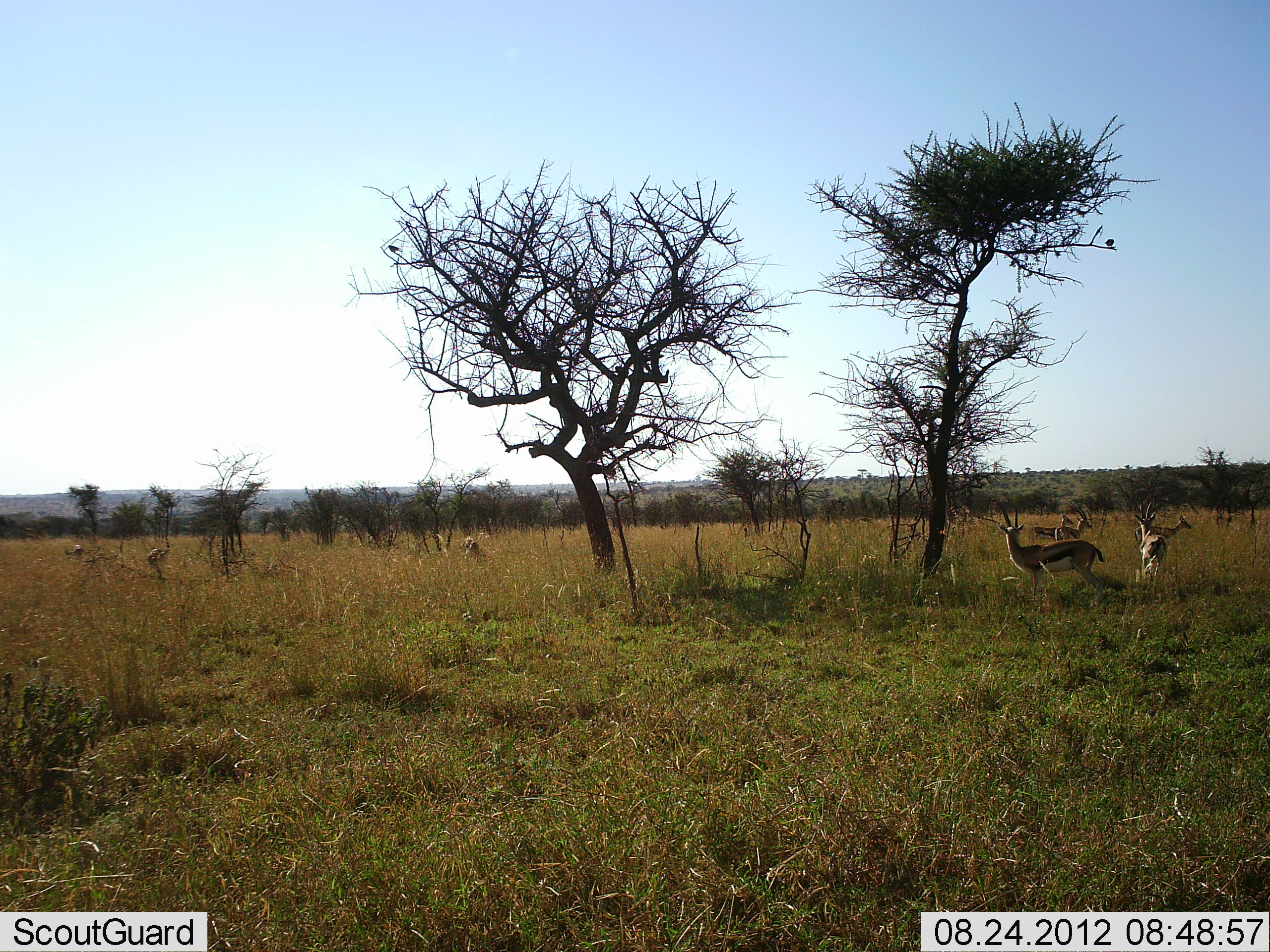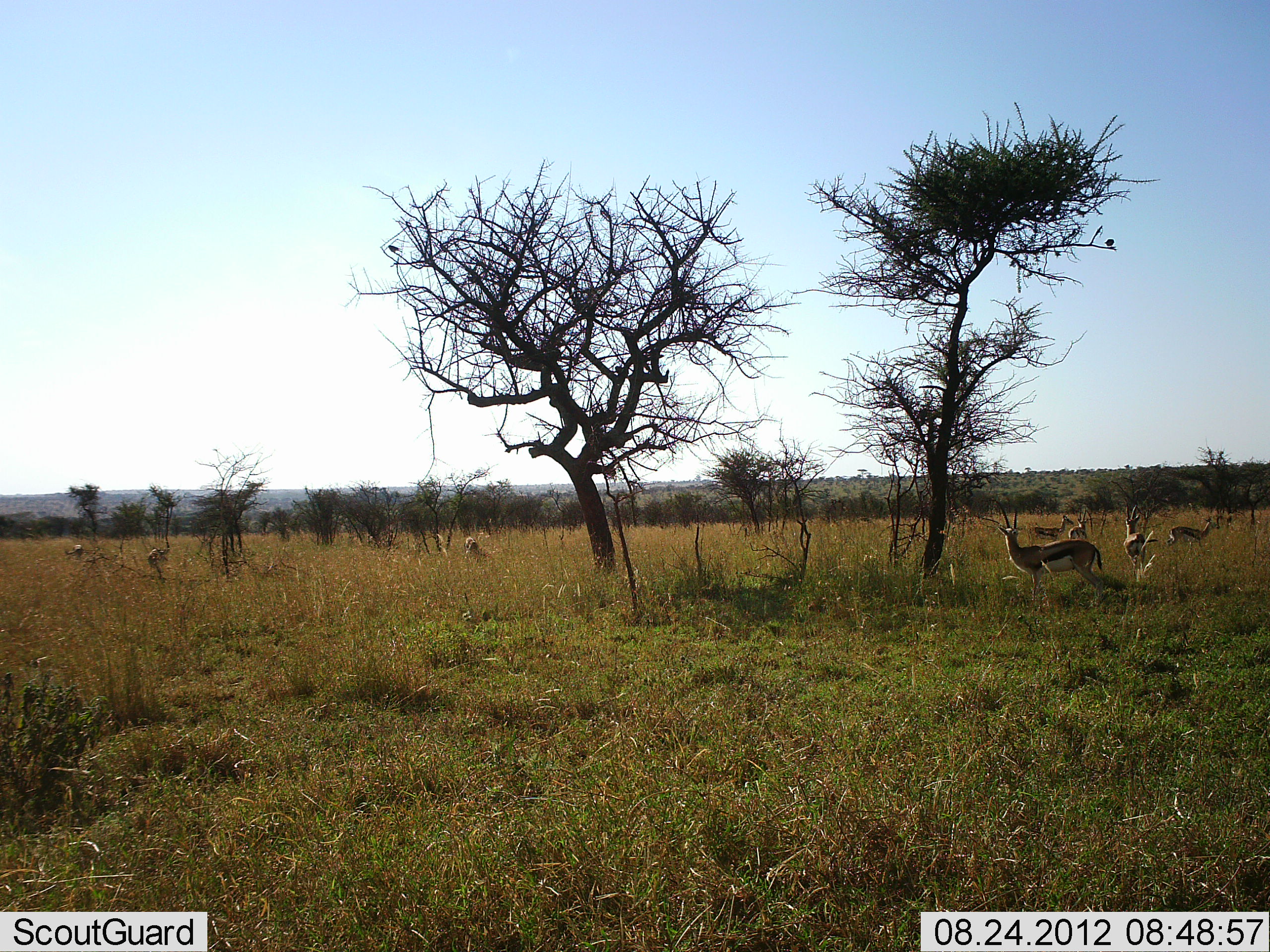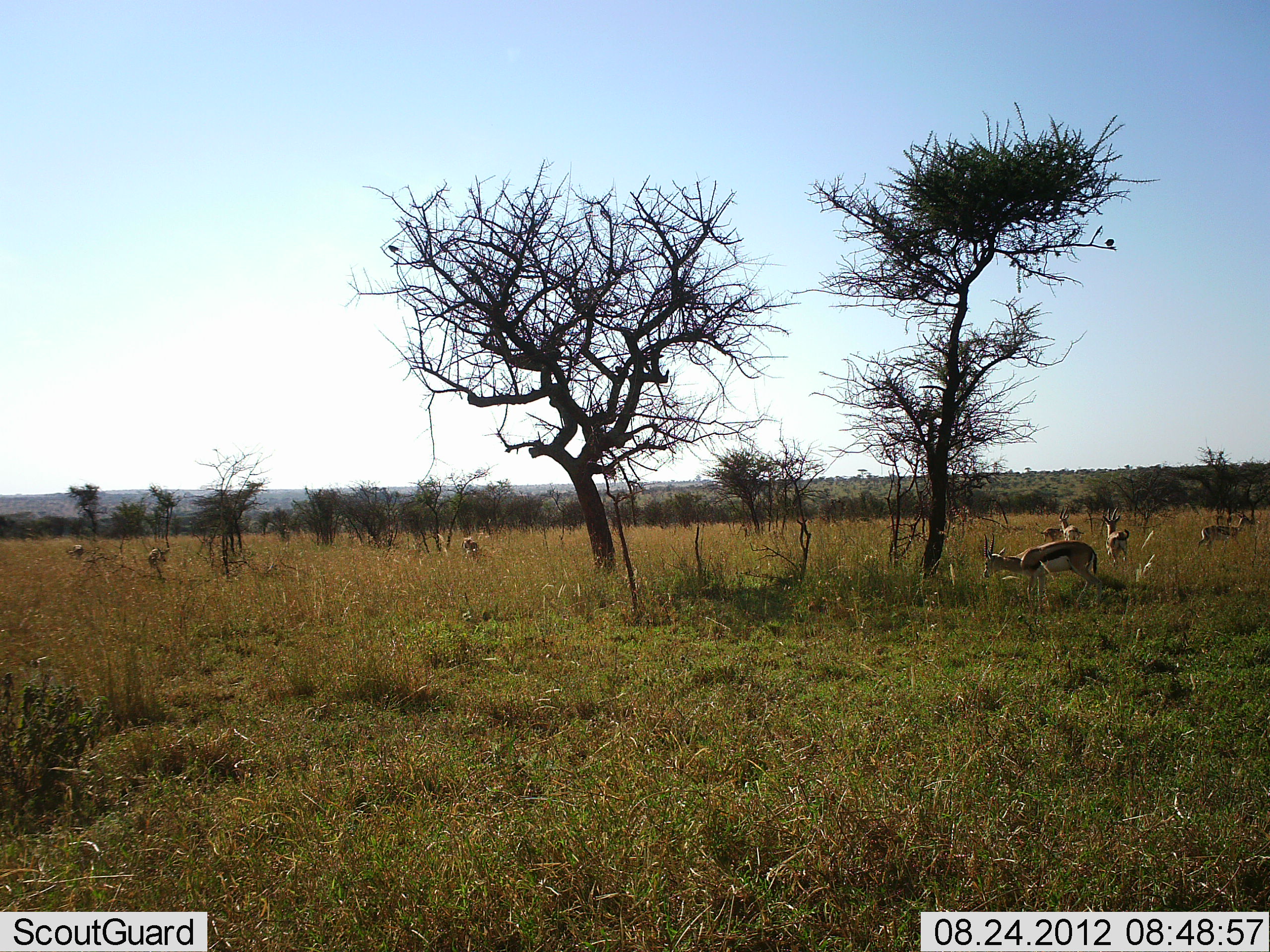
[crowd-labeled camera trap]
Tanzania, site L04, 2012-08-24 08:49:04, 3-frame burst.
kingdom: Animalia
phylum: Chordata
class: Mammalia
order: Artiodactyla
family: Bovidae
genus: Eudorcas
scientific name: Eudorcas thomsonii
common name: thomson's gazelle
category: gazellethomsons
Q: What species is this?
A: Gazellethomsons (thomson's gazelle) (Eudorcas thomsonii).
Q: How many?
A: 6.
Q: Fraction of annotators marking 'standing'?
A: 82%.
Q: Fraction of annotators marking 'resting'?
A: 0%.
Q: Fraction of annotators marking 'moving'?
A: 91%.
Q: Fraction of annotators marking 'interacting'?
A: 9%.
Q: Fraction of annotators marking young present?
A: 0%.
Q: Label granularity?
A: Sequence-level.